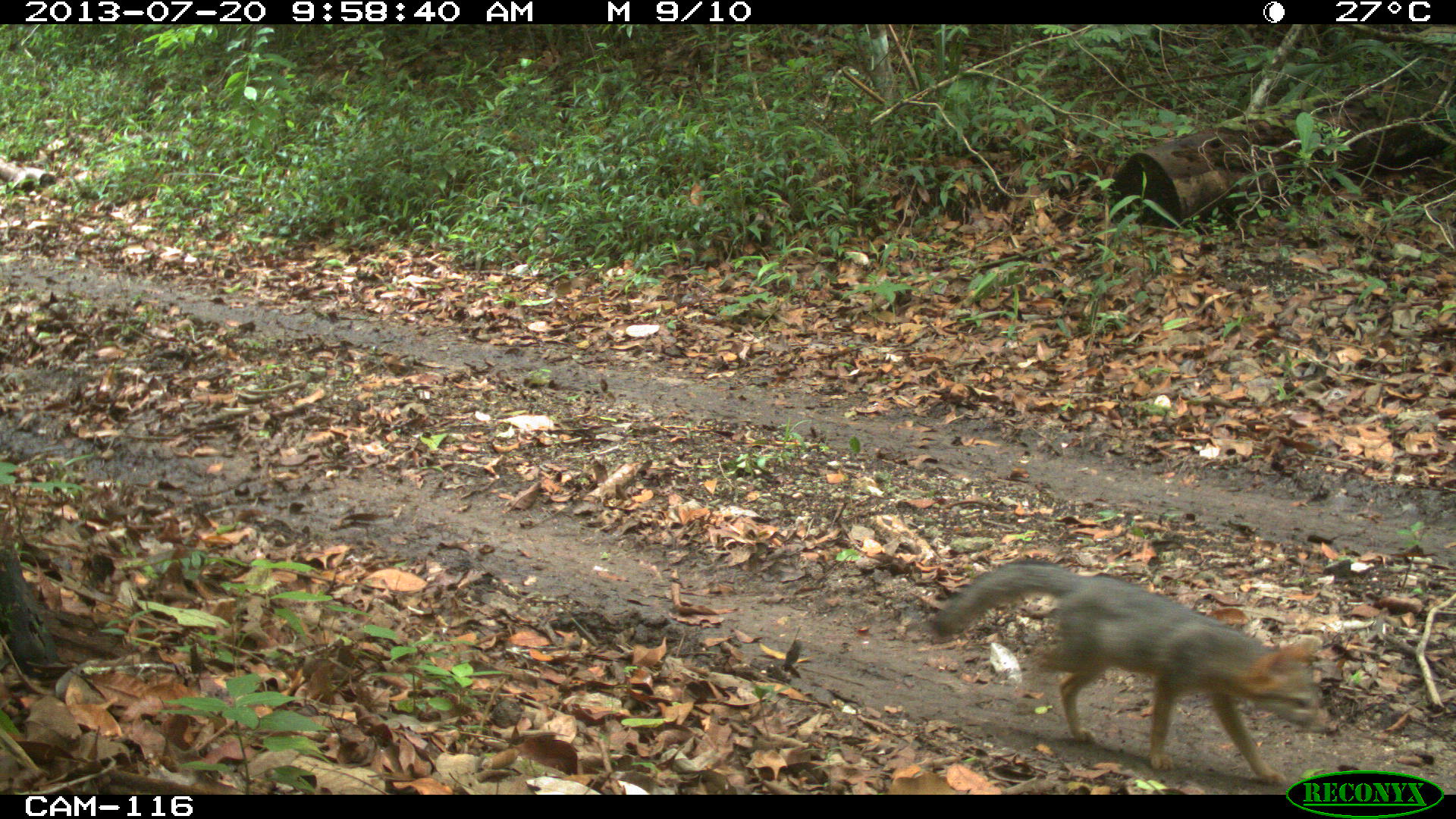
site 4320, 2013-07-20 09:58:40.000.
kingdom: Animalia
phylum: Chordata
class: Mammalia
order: Carnivora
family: Canidae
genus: Urocyon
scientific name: Urocyon cinereoargenteus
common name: gray fox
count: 1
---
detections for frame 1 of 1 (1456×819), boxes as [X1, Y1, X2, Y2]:
urocyon cinereoargenteus: [926, 556, 1340, 786]